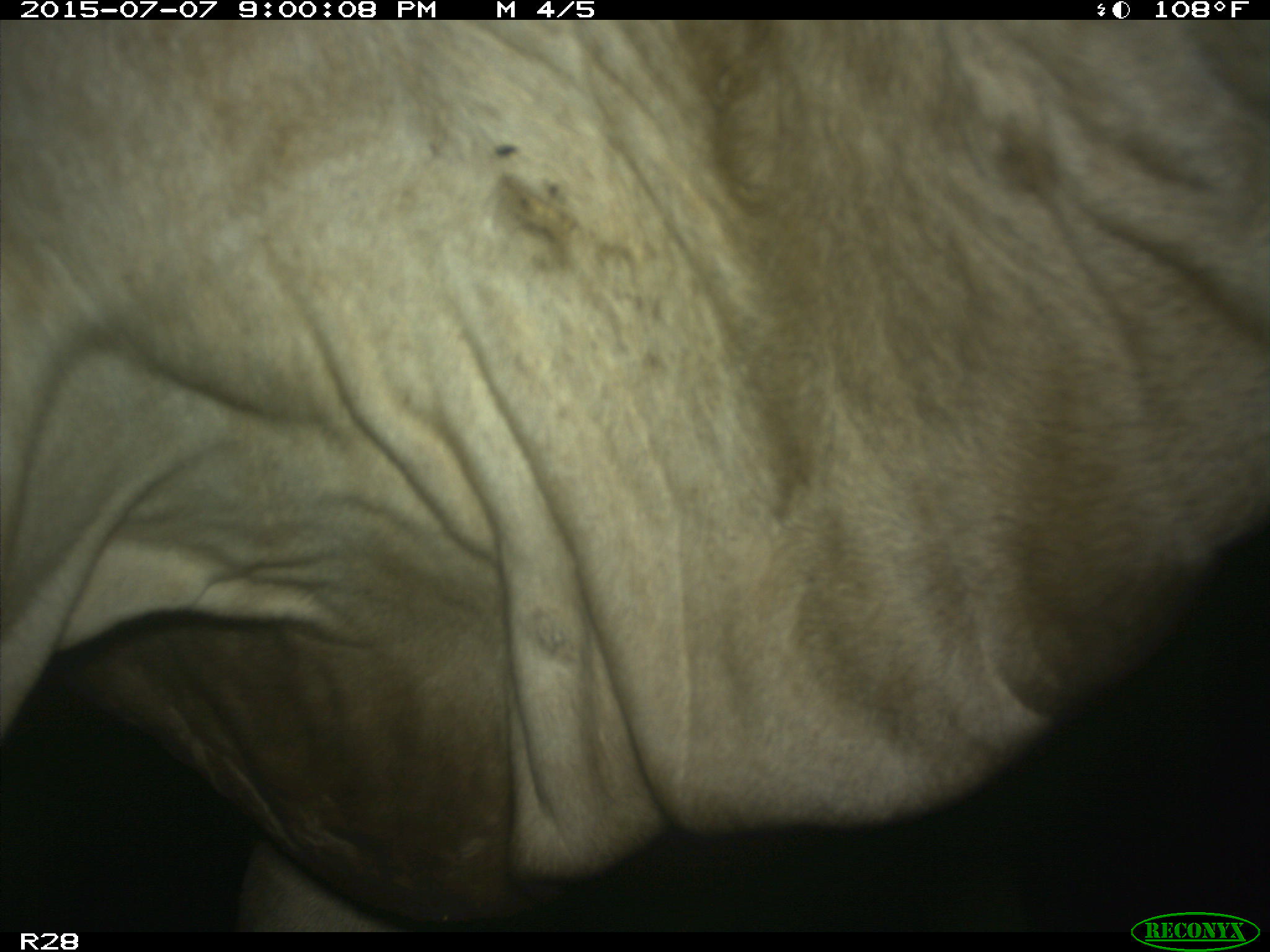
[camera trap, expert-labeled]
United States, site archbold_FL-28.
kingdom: Animalia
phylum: Chordata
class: Mammalia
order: Artiodactyla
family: Bovidae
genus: Bos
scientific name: Bos taurus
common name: domestic cow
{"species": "Bos taurus (domestic cow)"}